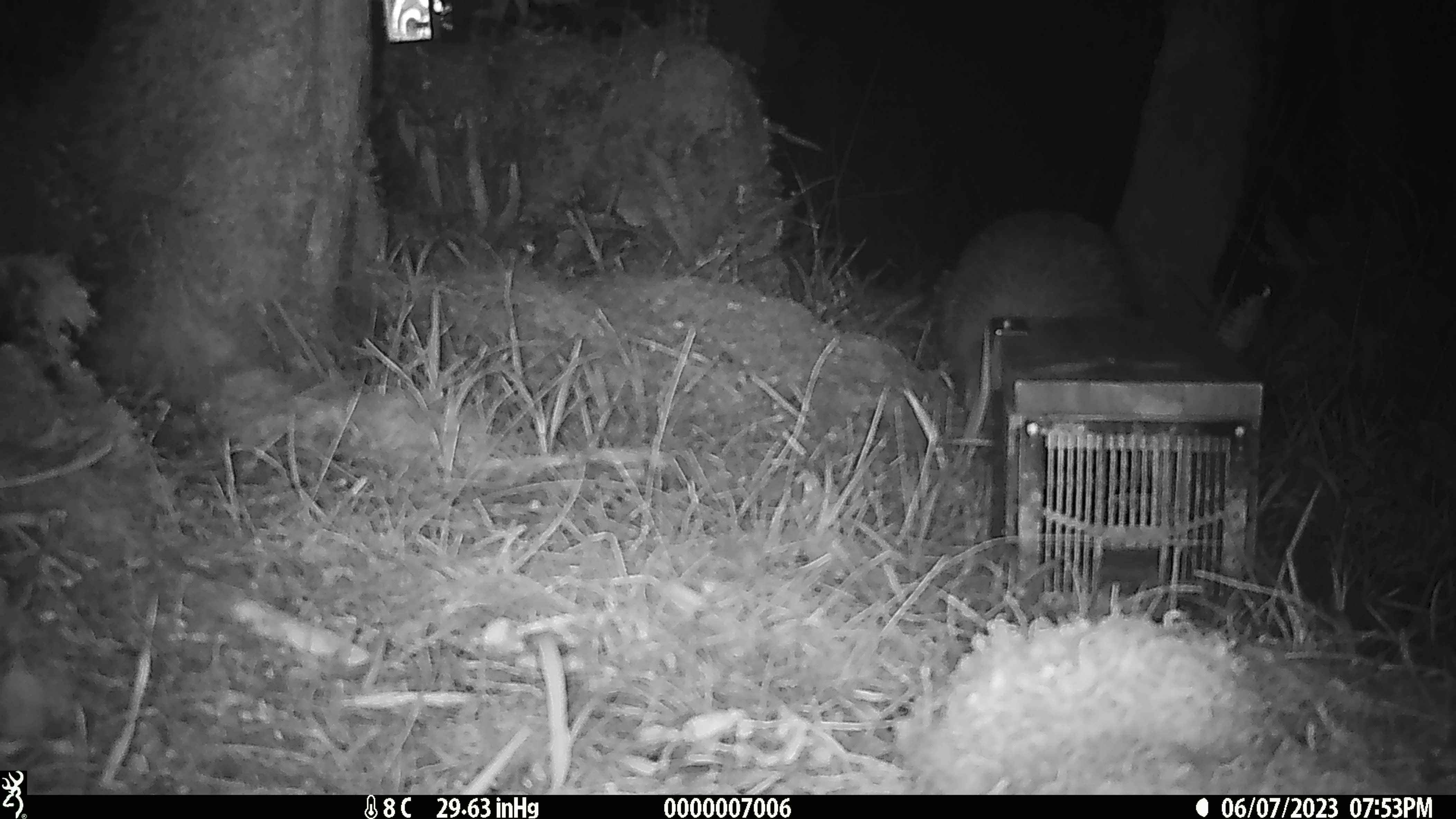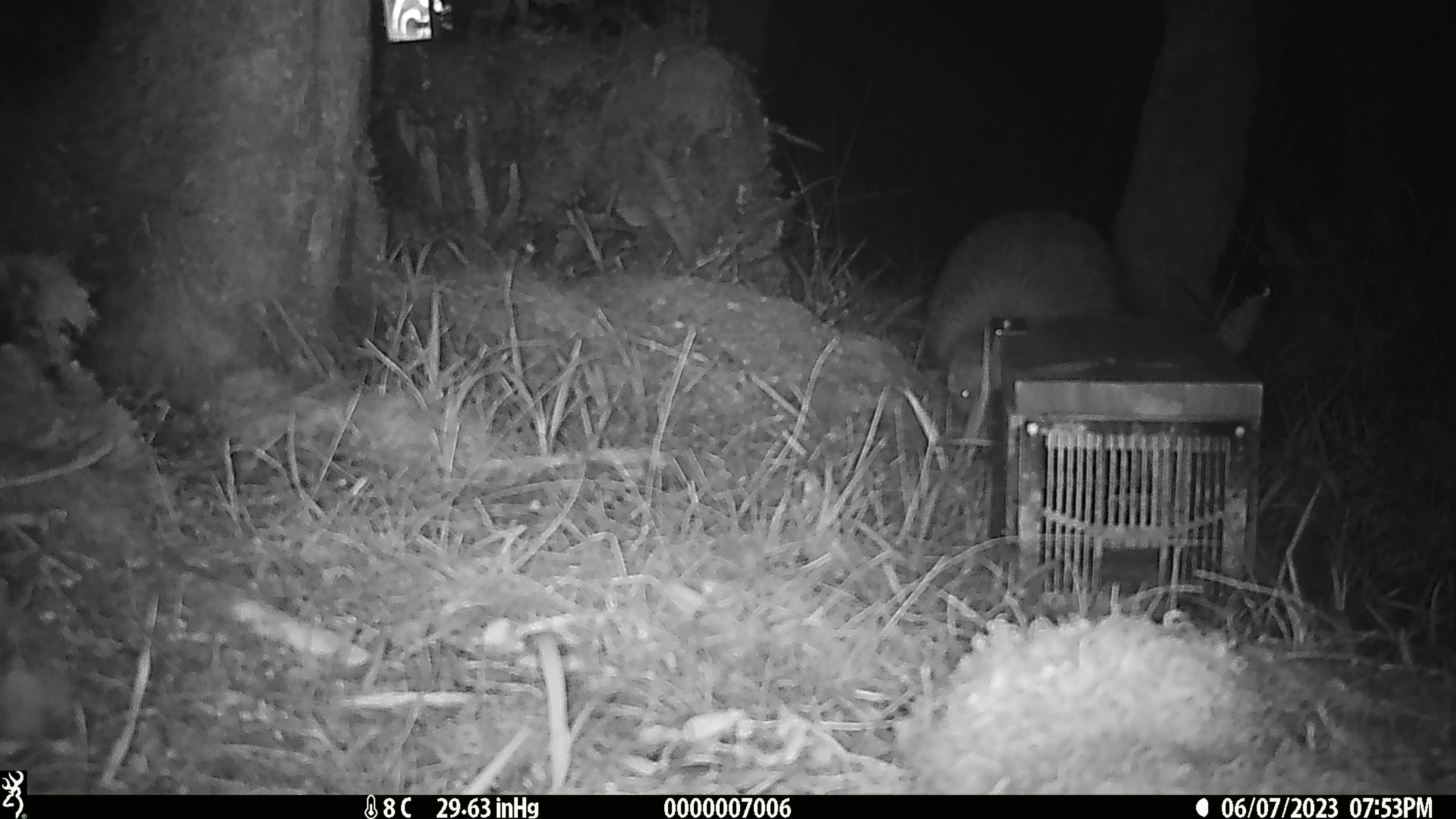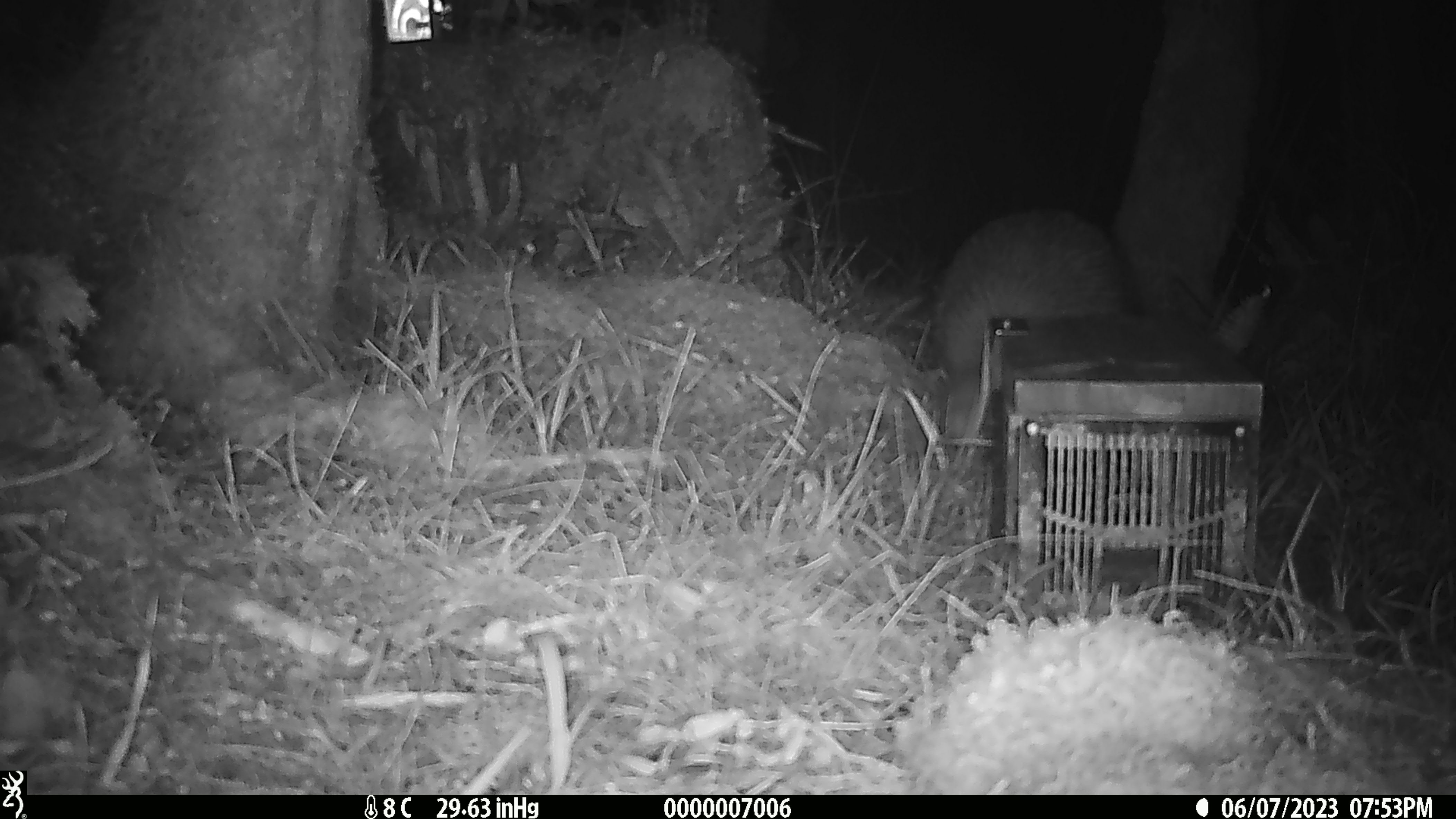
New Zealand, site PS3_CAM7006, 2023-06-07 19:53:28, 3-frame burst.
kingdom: Animalia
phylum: Chordata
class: Aves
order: Apterygiformes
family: Apterygidae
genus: Apteryx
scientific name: Apteryx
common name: kiwi